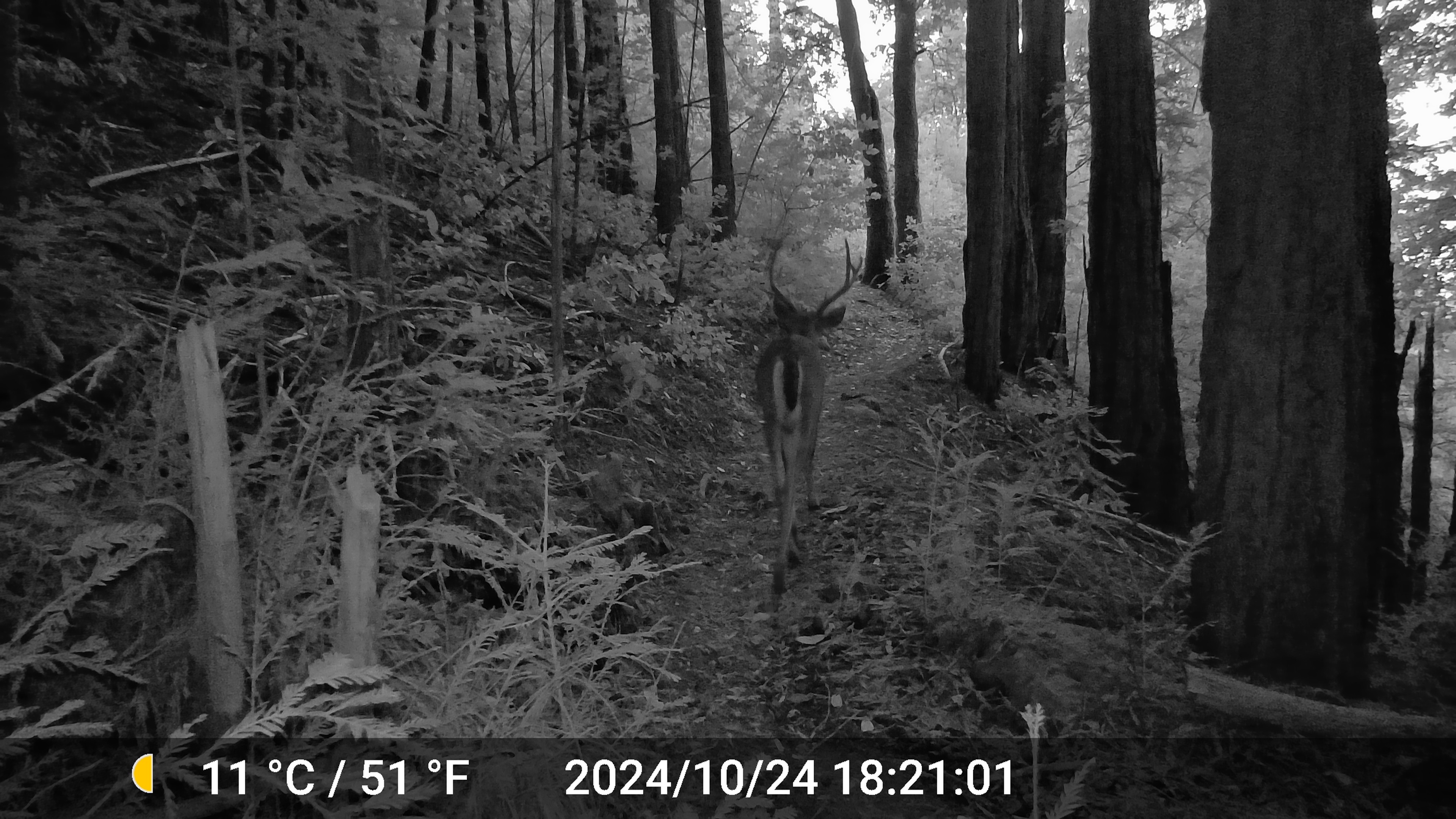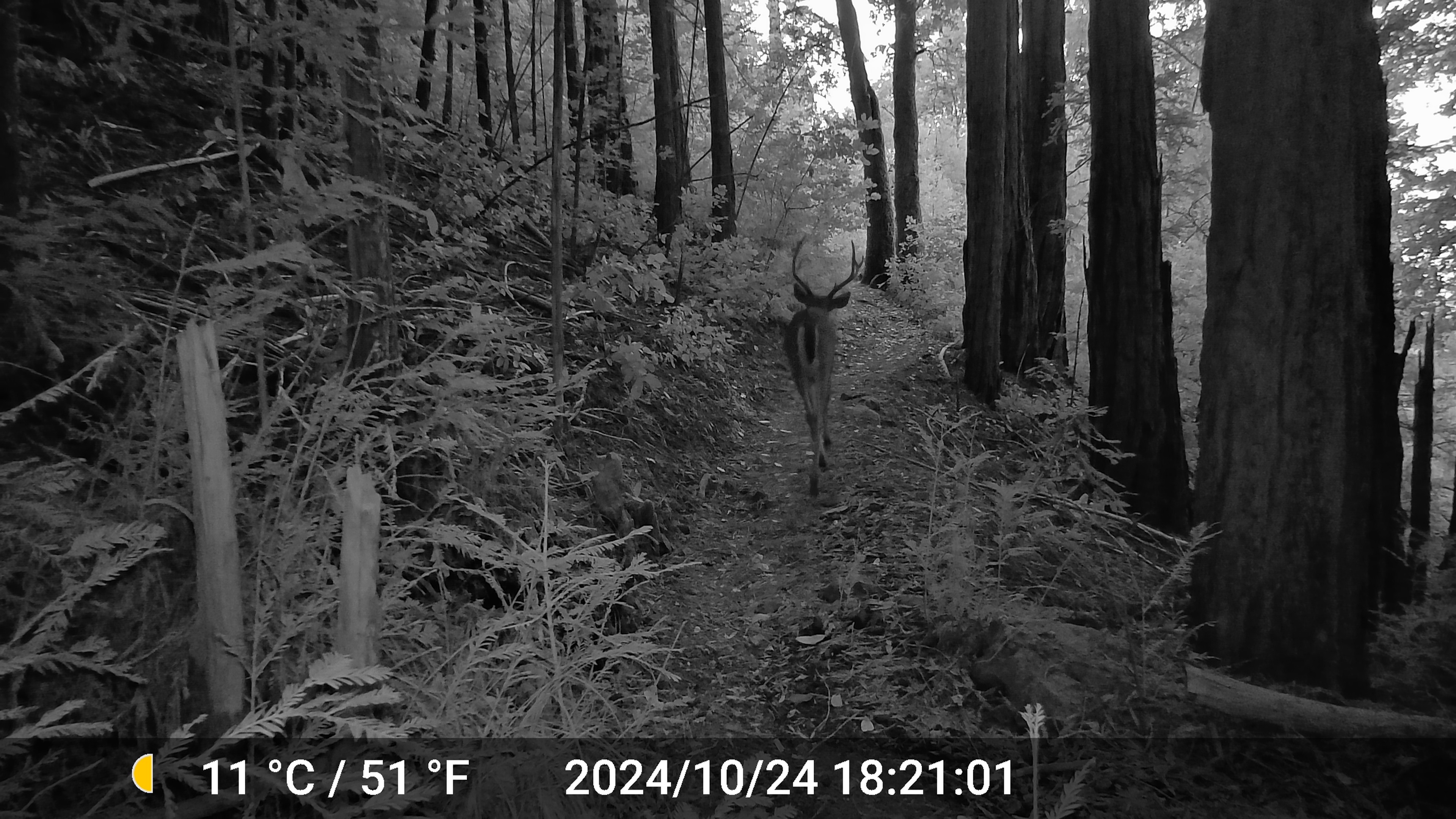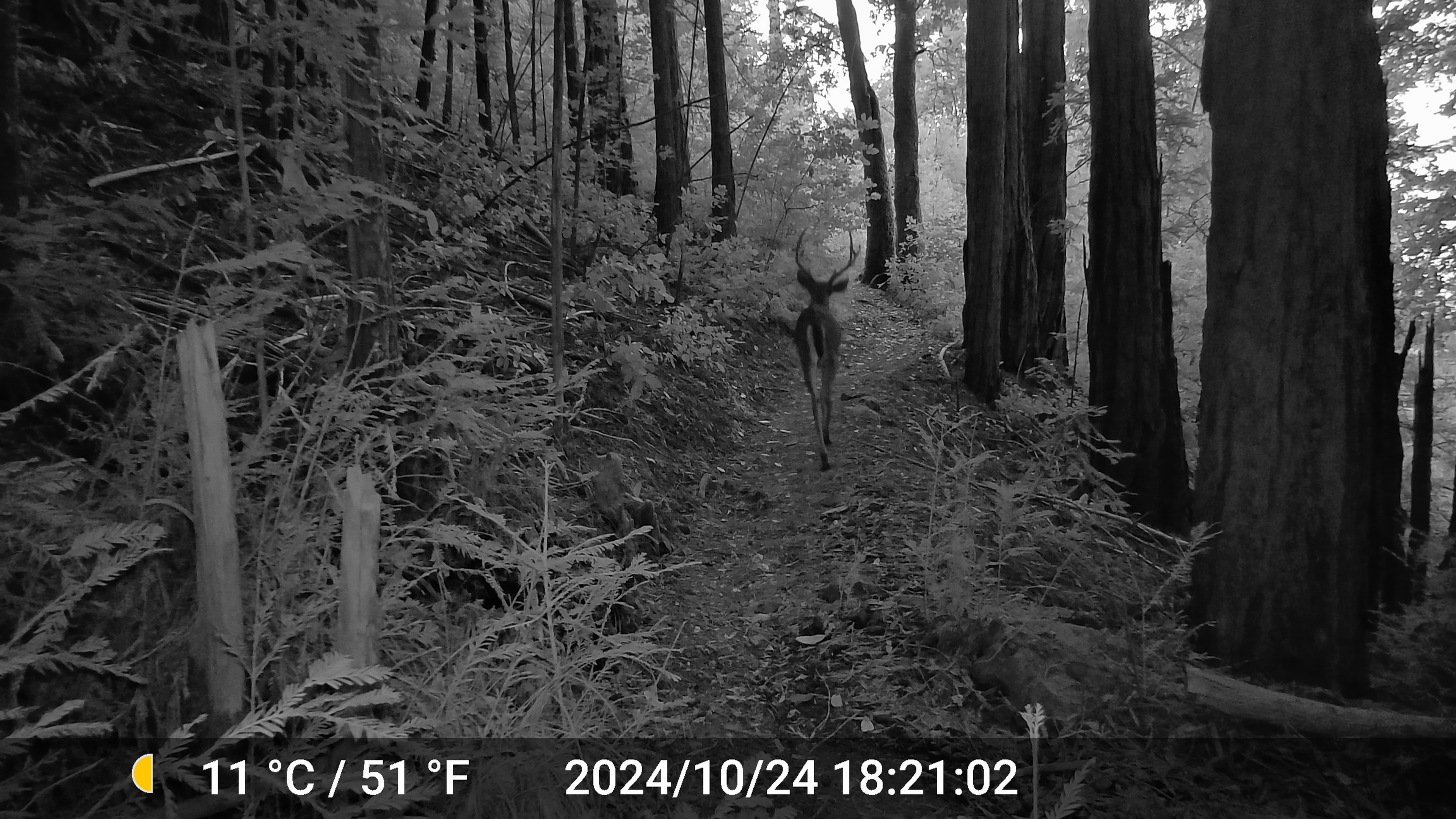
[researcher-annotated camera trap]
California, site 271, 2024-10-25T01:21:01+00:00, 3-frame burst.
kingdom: Animalia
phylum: Chordata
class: Mammalia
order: Artiodactyla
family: Cervidae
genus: Odocoileus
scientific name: Odocoileus hemionus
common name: mule deer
Mule deer (Odocoileus hemionus).